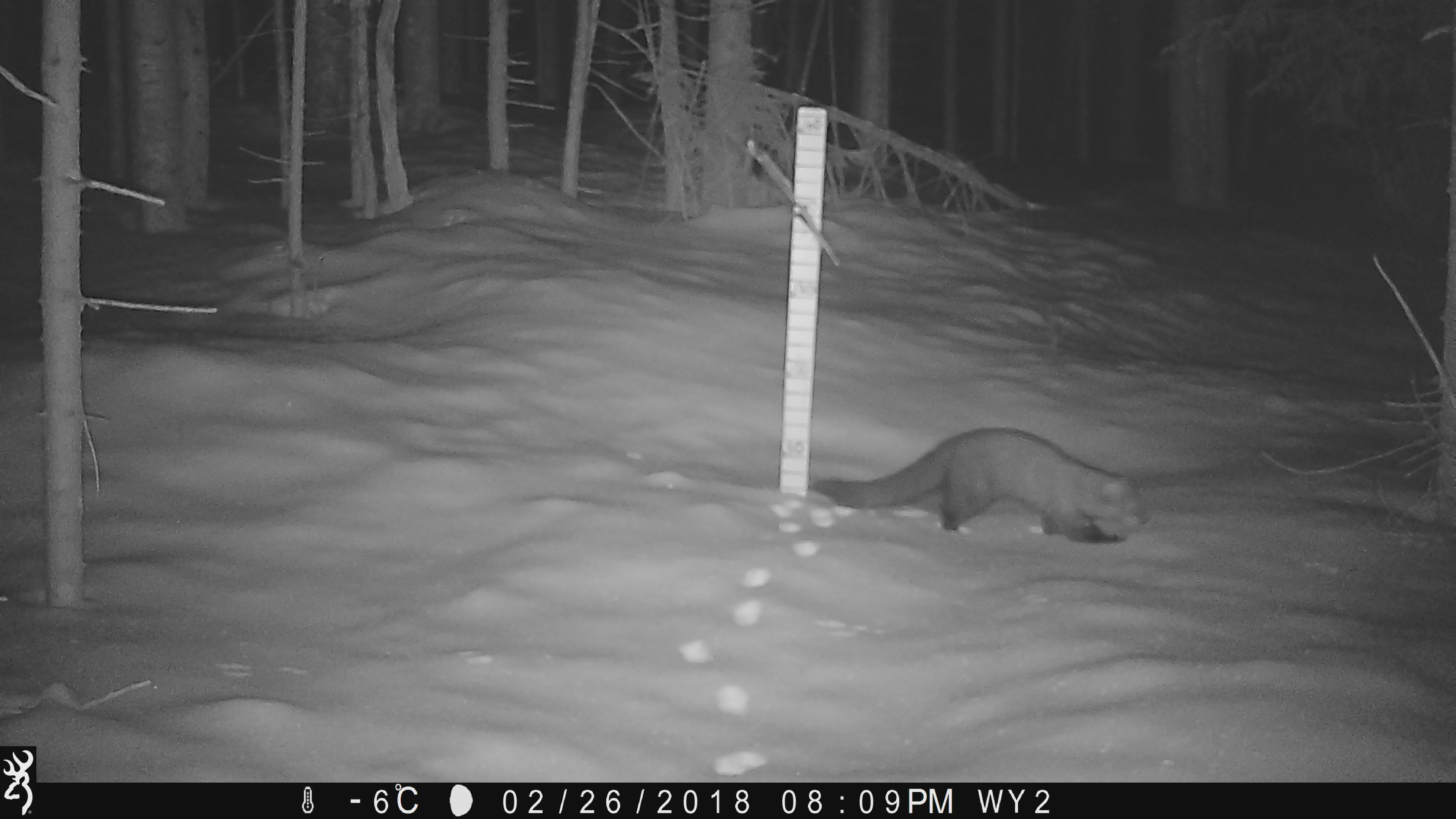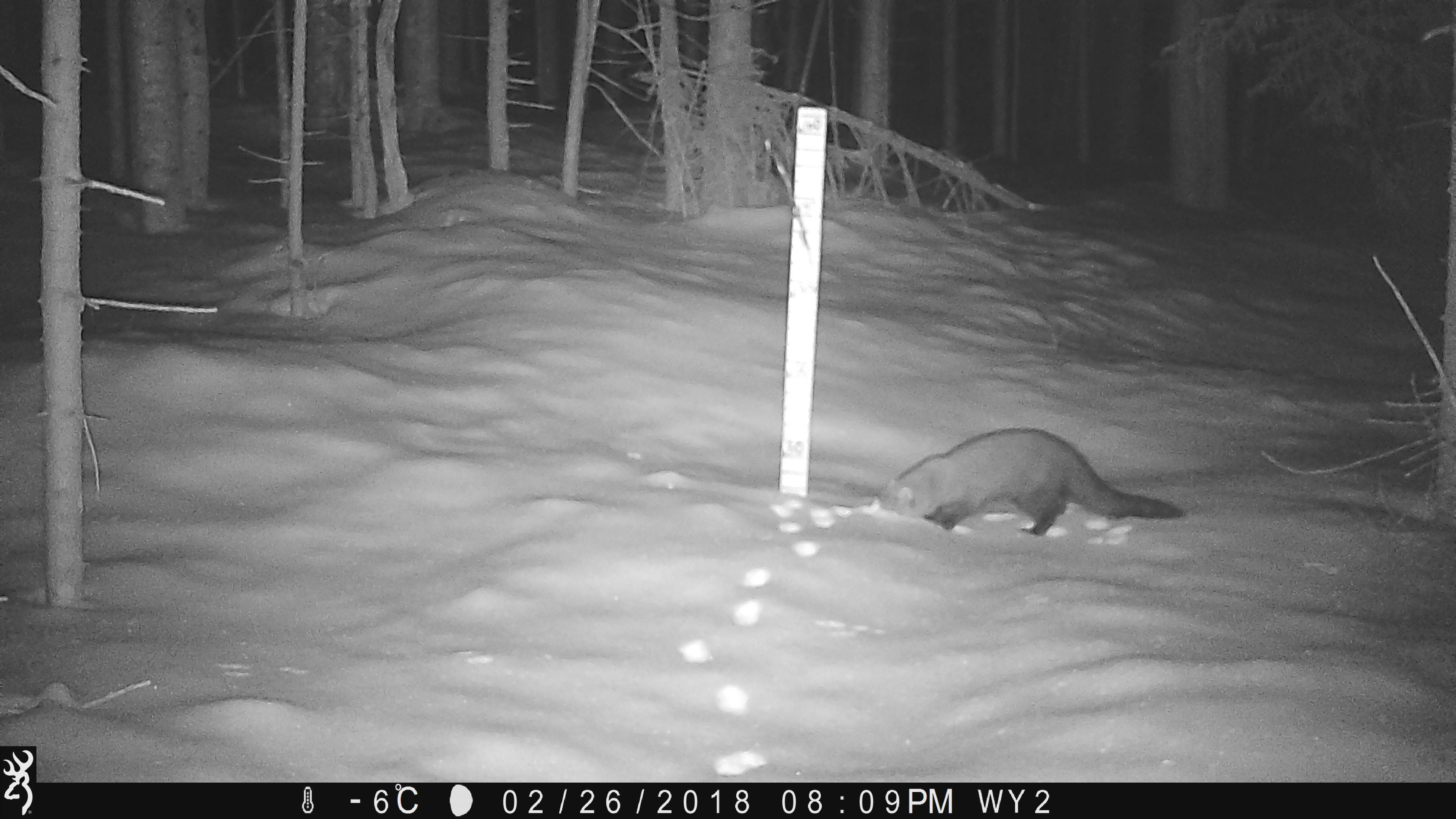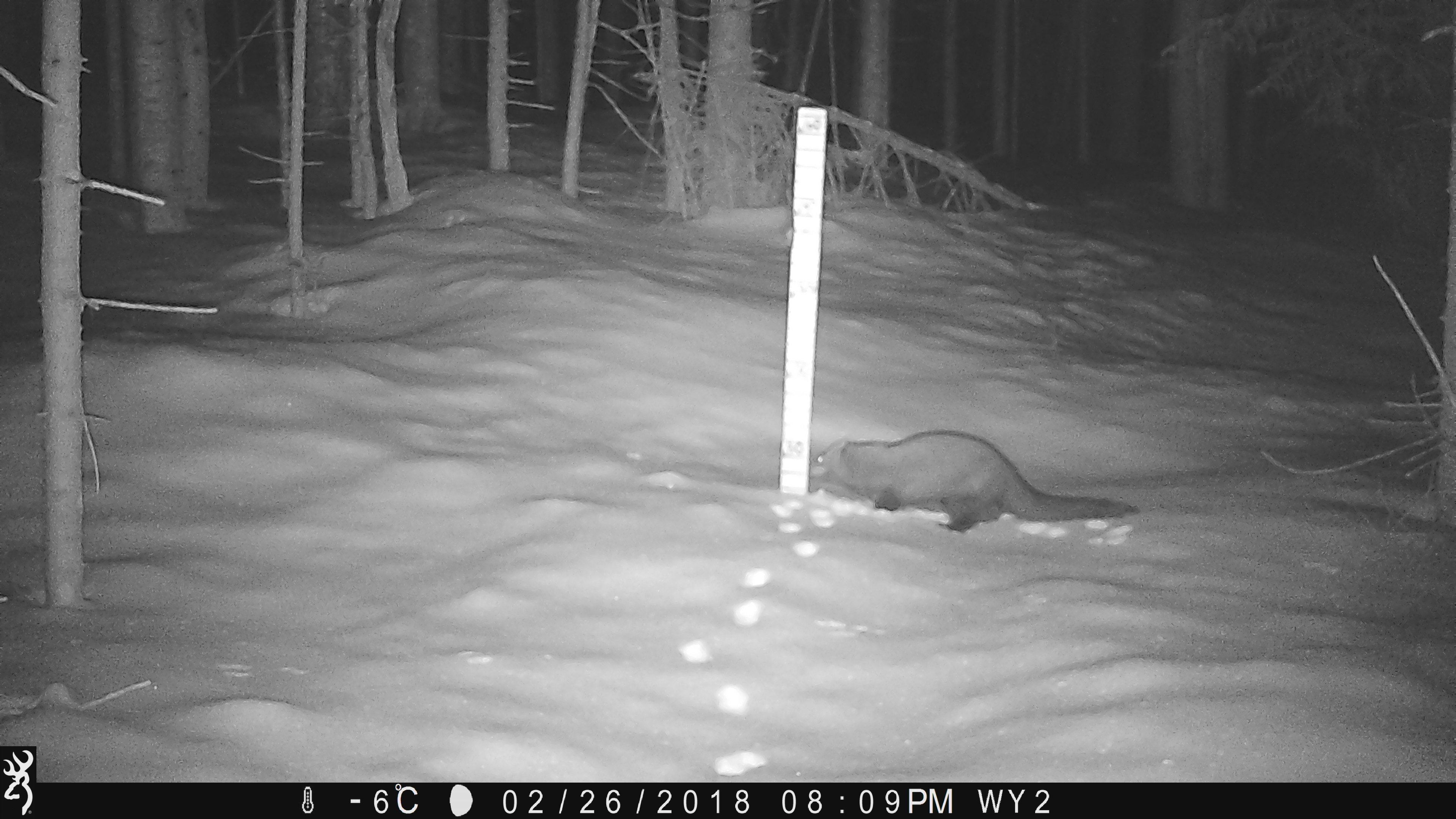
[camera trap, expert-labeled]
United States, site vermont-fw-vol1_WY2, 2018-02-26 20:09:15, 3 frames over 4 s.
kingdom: Animalia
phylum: Chordata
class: Mammalia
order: Carnivora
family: Mustelidae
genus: Pekania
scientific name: Pekania pennanti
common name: fisher